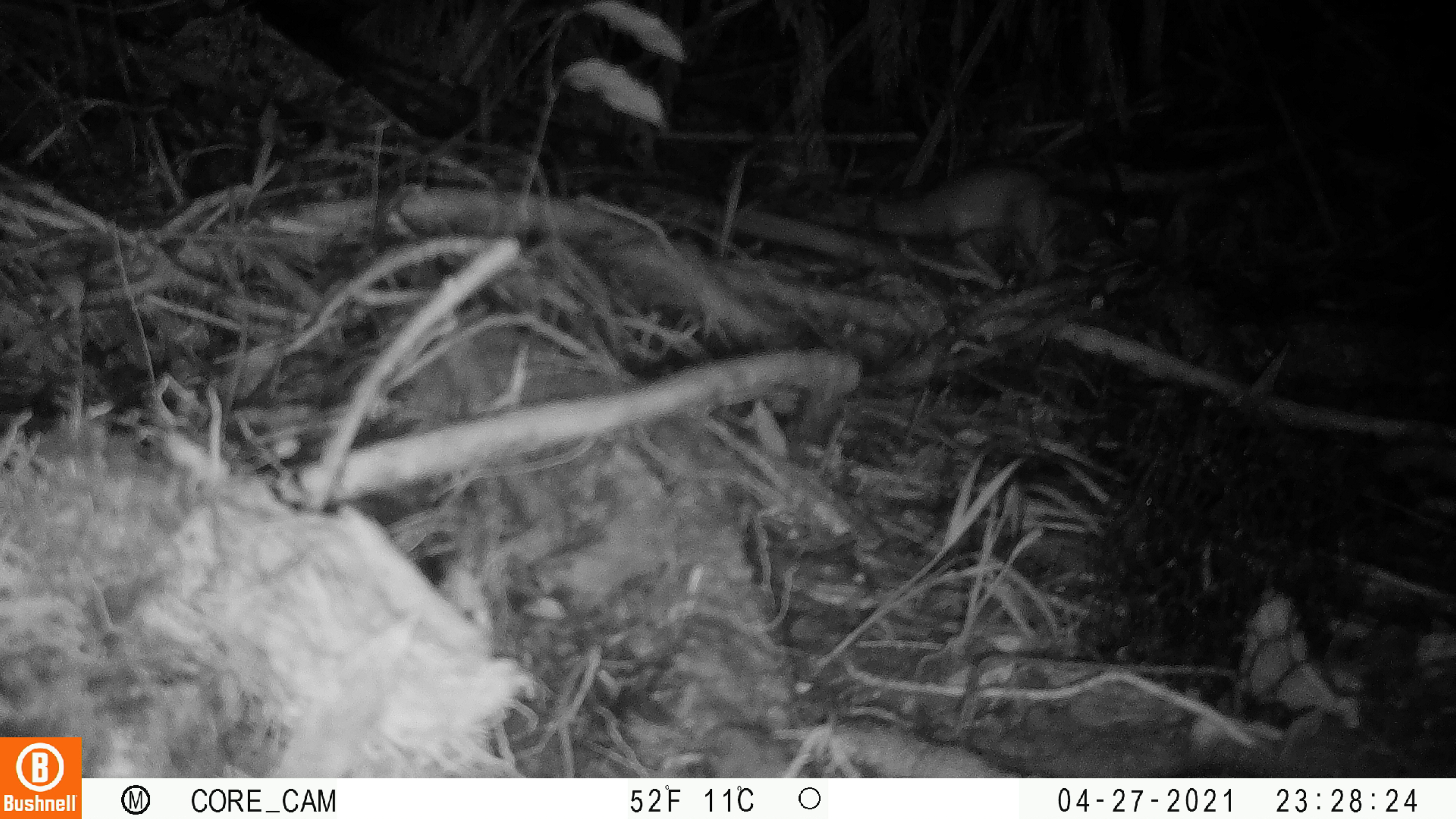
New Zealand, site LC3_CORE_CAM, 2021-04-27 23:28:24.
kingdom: Animalia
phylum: Chordata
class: Mammalia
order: Carnivora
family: Mustelidae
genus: Mustela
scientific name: Mustela erminea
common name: stoat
Stoat (Mustela erminea).